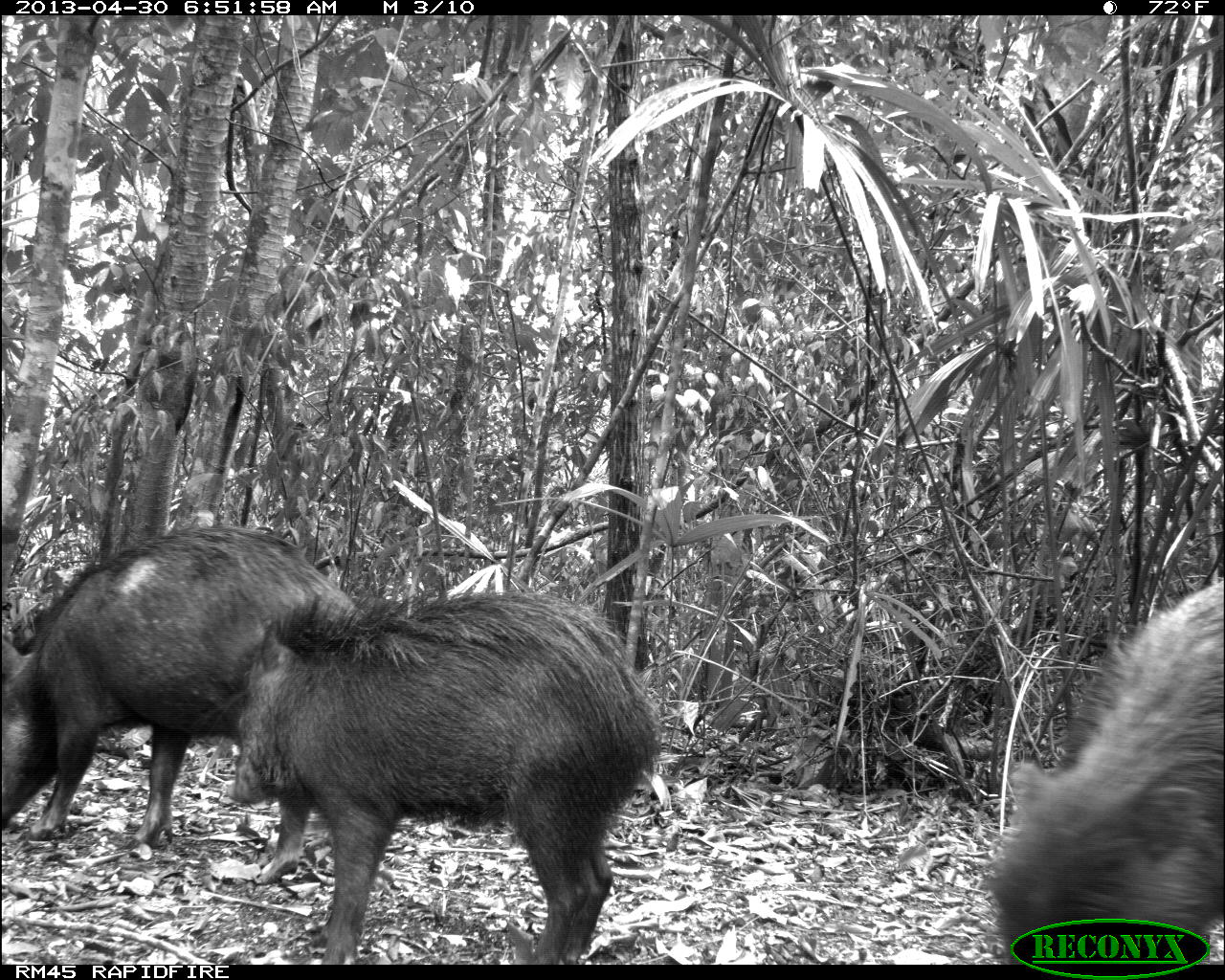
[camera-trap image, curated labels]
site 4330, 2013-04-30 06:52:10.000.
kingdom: Animalia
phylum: Chordata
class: Mammalia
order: Artiodactyla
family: Tayassuidae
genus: Tayassu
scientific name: Tayassu pecari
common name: white-lipped peccary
Tayassu pecari (white-lipped peccary), count 5.